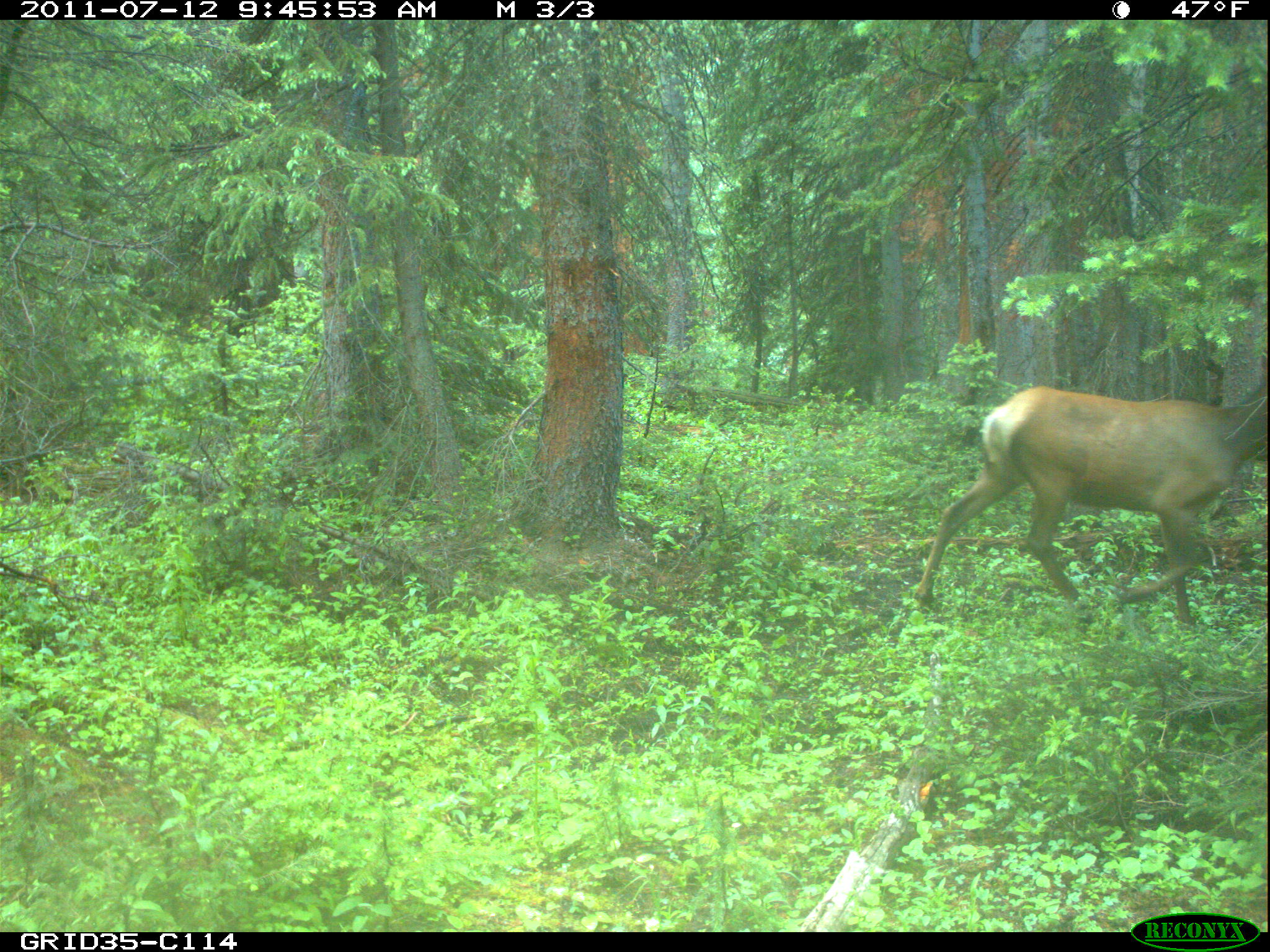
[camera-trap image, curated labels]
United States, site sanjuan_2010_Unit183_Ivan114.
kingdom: Animalia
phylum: Chordata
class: Mammalia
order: Artiodactyla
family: Cervidae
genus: Cervus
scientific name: Cervus elaphus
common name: red deer